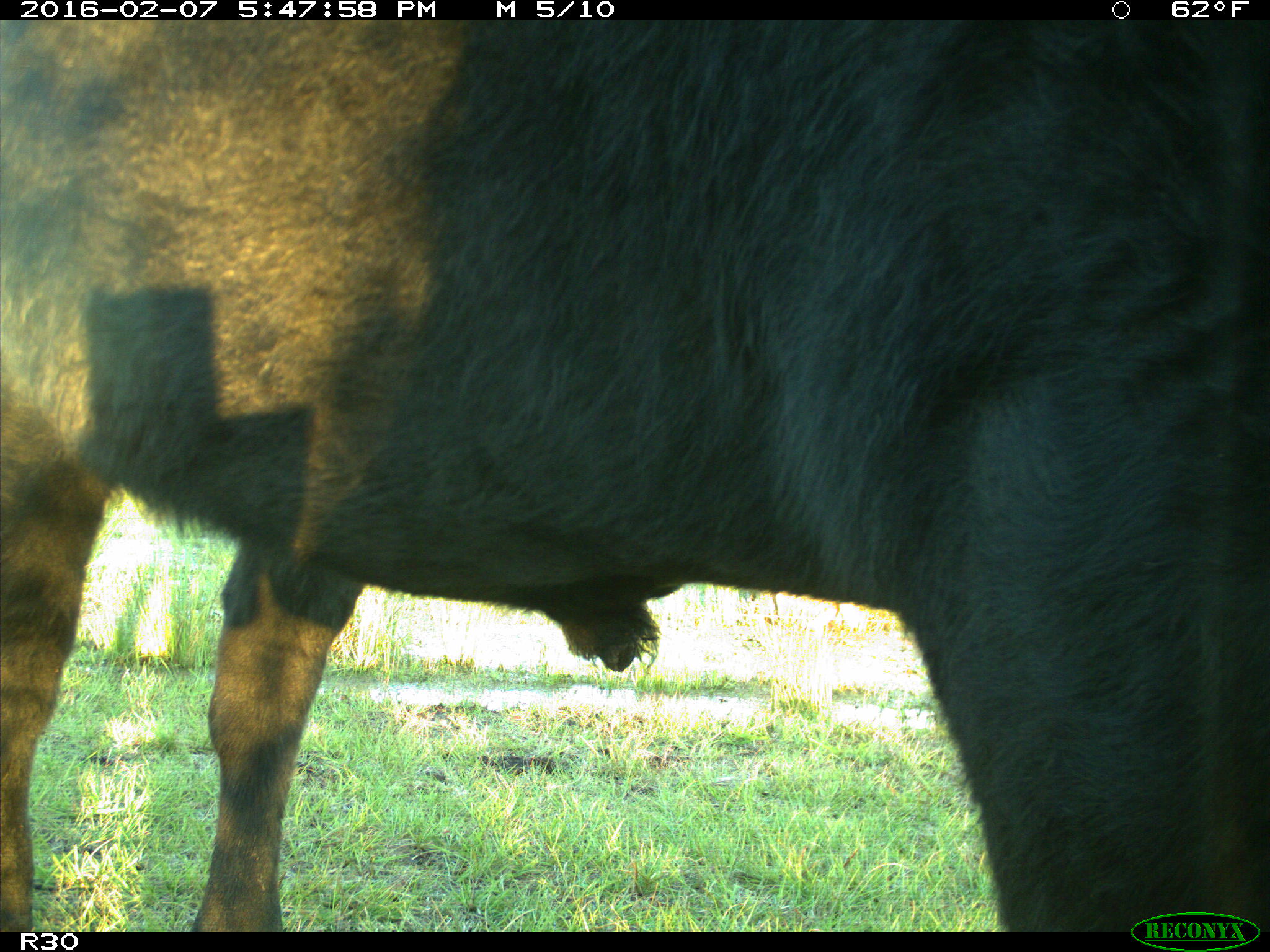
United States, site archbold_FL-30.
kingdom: Animalia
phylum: Chordata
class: Mammalia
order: Artiodactyla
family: Bovidae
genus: Bos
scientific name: Bos taurus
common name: domestic cow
Bos taurus (domestic cow).